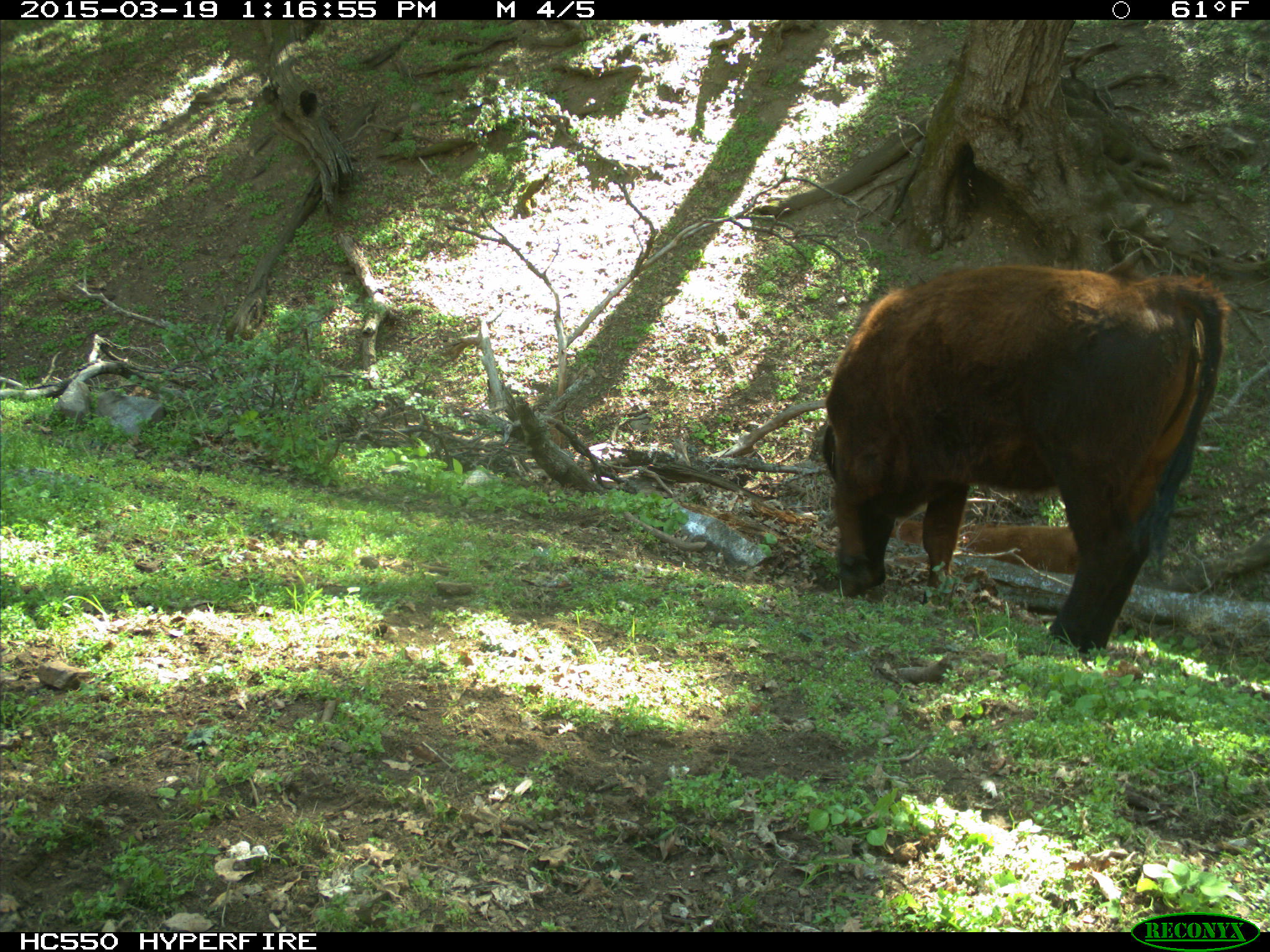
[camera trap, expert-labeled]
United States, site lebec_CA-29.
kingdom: Animalia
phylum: Chordata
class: Mammalia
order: Artiodactyla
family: Bovidae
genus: Bos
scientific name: Bos taurus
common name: domestic cow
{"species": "Bos taurus (domestic cow)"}